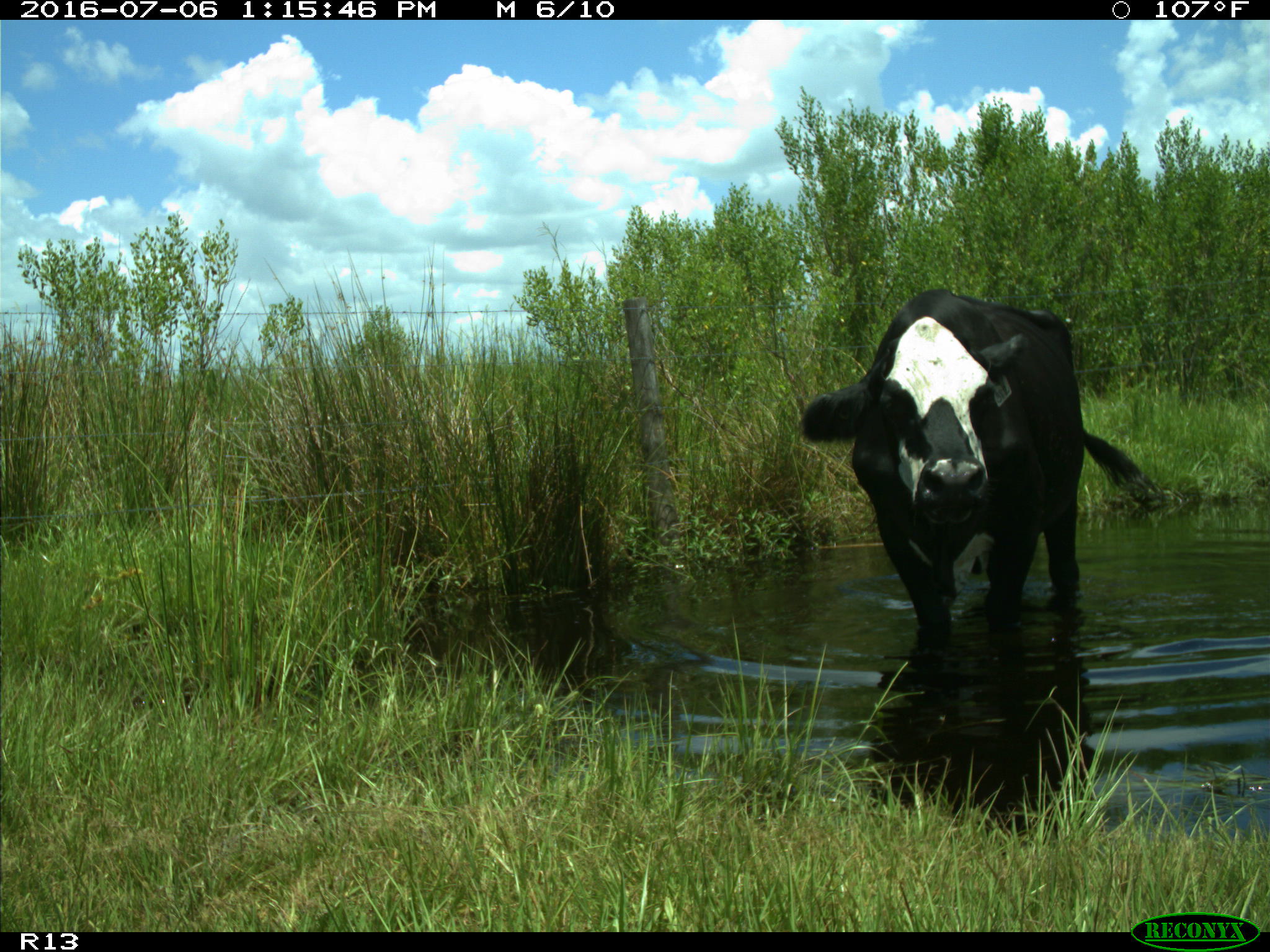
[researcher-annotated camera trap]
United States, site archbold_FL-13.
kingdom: Animalia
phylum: Chordata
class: Mammalia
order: Artiodactyla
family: Bovidae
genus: Bos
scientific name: Bos taurus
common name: domestic cow